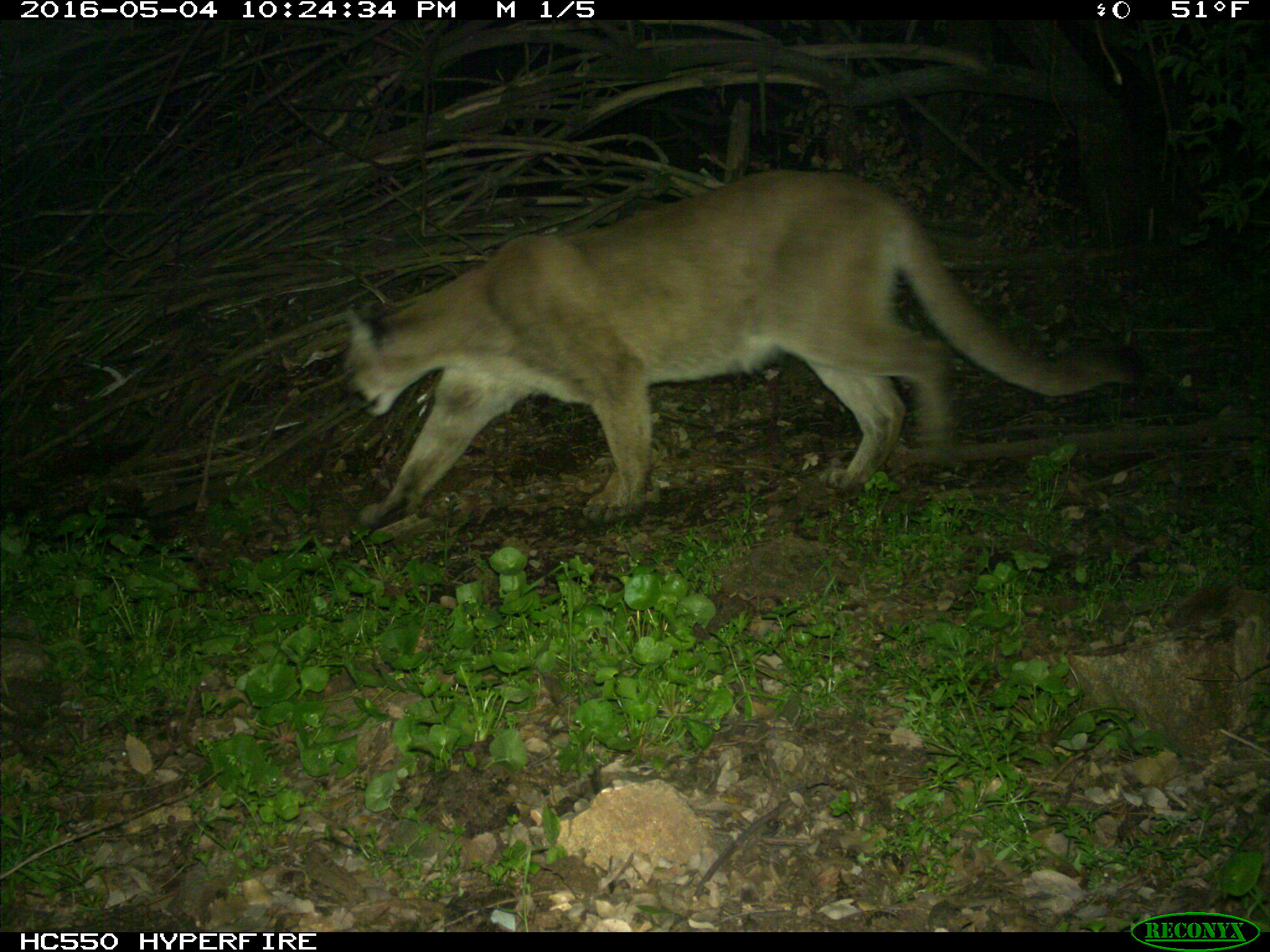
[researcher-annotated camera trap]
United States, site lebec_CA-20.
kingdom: Animalia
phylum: Chordata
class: Mammalia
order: Carnivora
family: Felidae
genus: Puma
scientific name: Puma concolor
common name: mountain lion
Puma concolor (mountain lion).